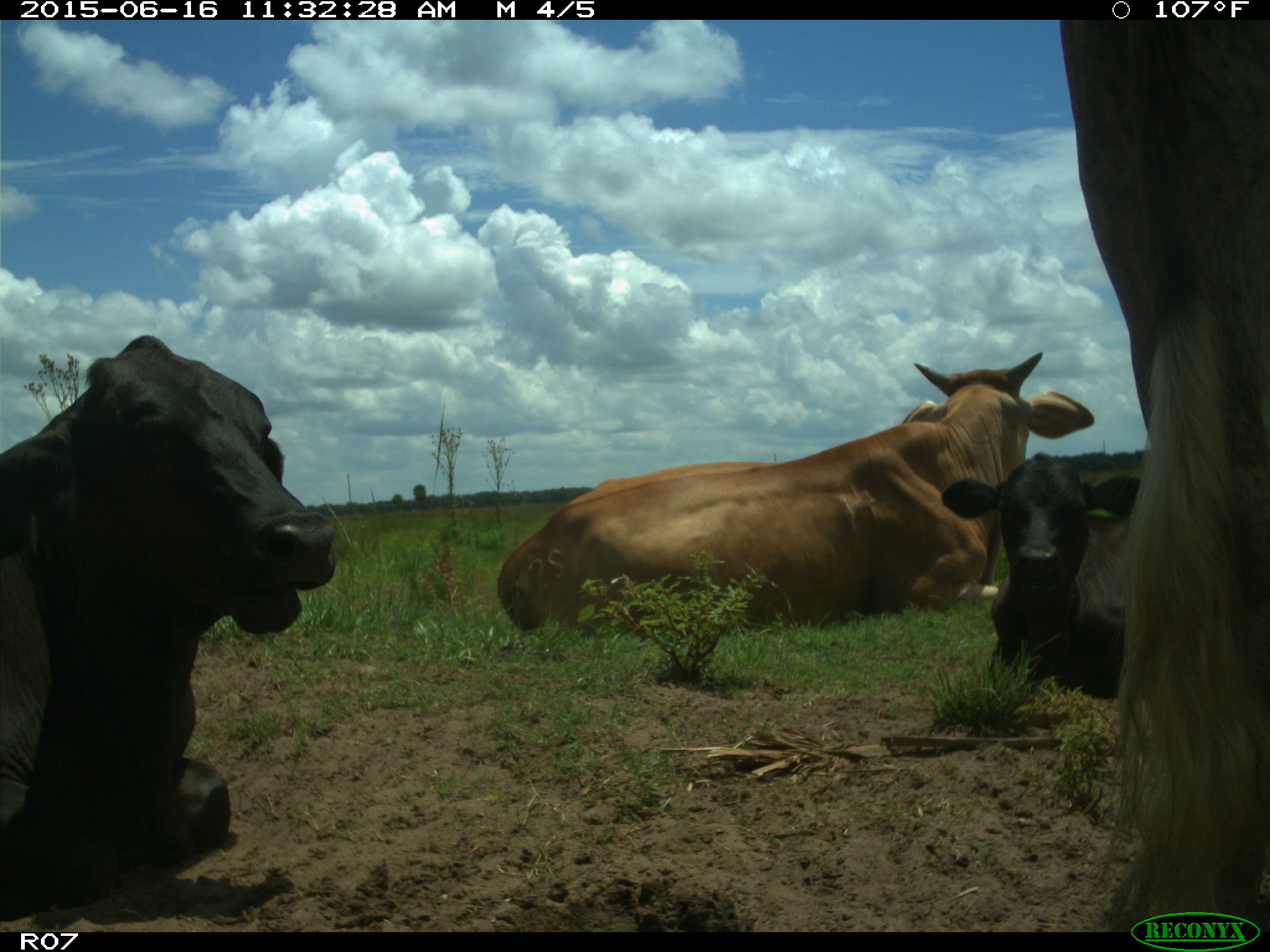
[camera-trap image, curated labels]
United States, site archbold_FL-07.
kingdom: Animalia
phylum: Chordata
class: Mammalia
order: Artiodactyla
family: Bovidae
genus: Bos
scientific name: Bos taurus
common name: domestic cow